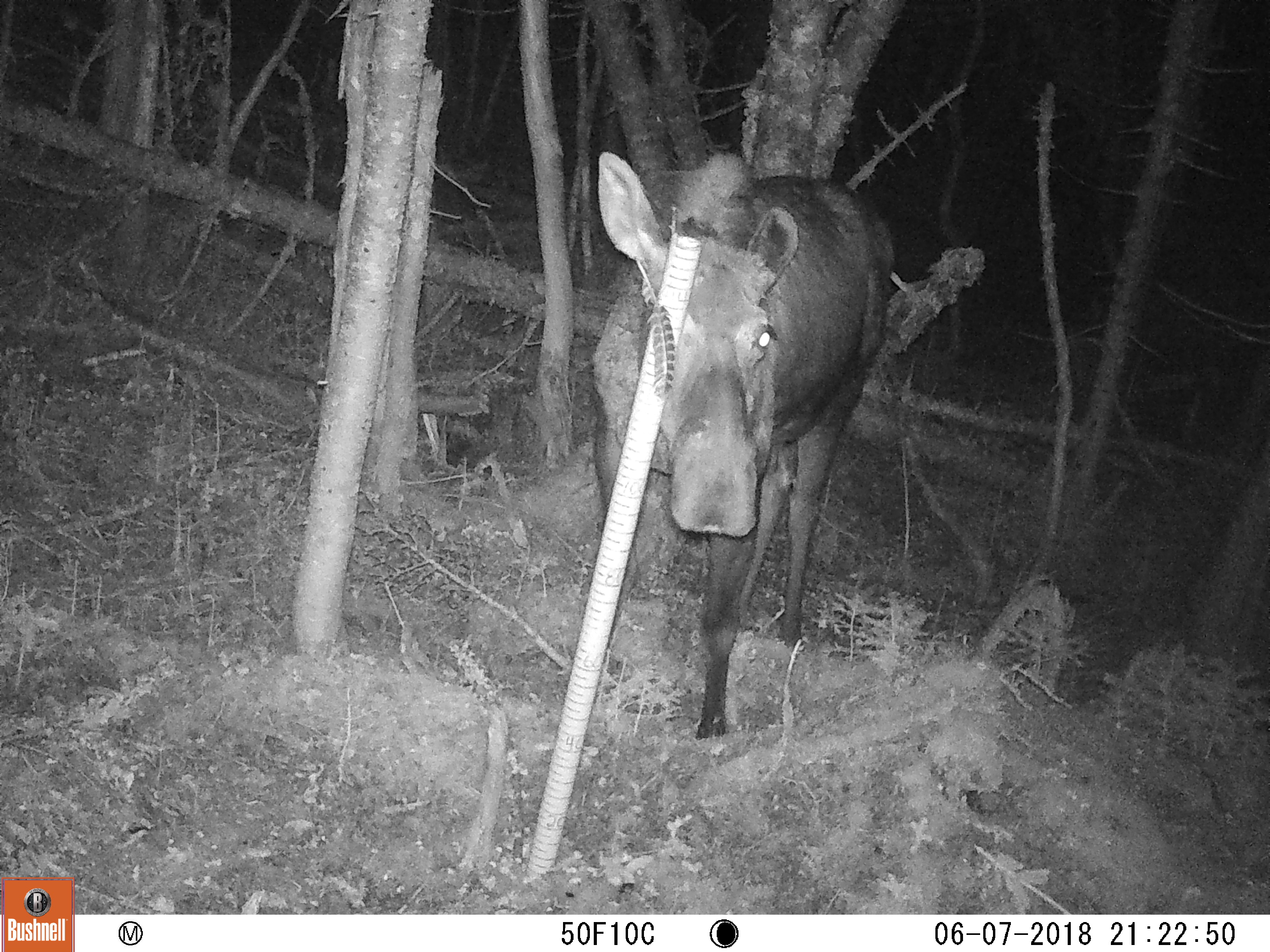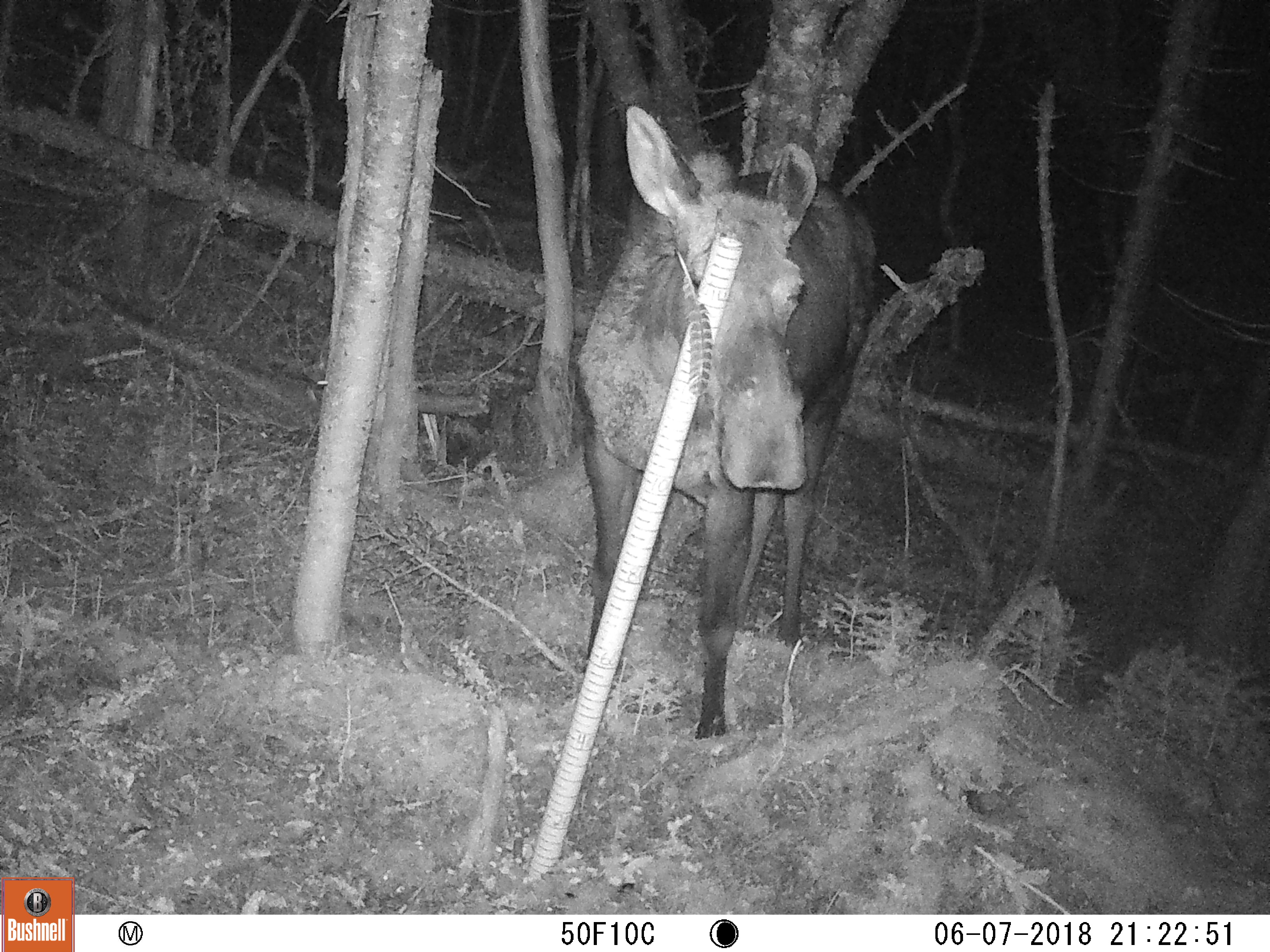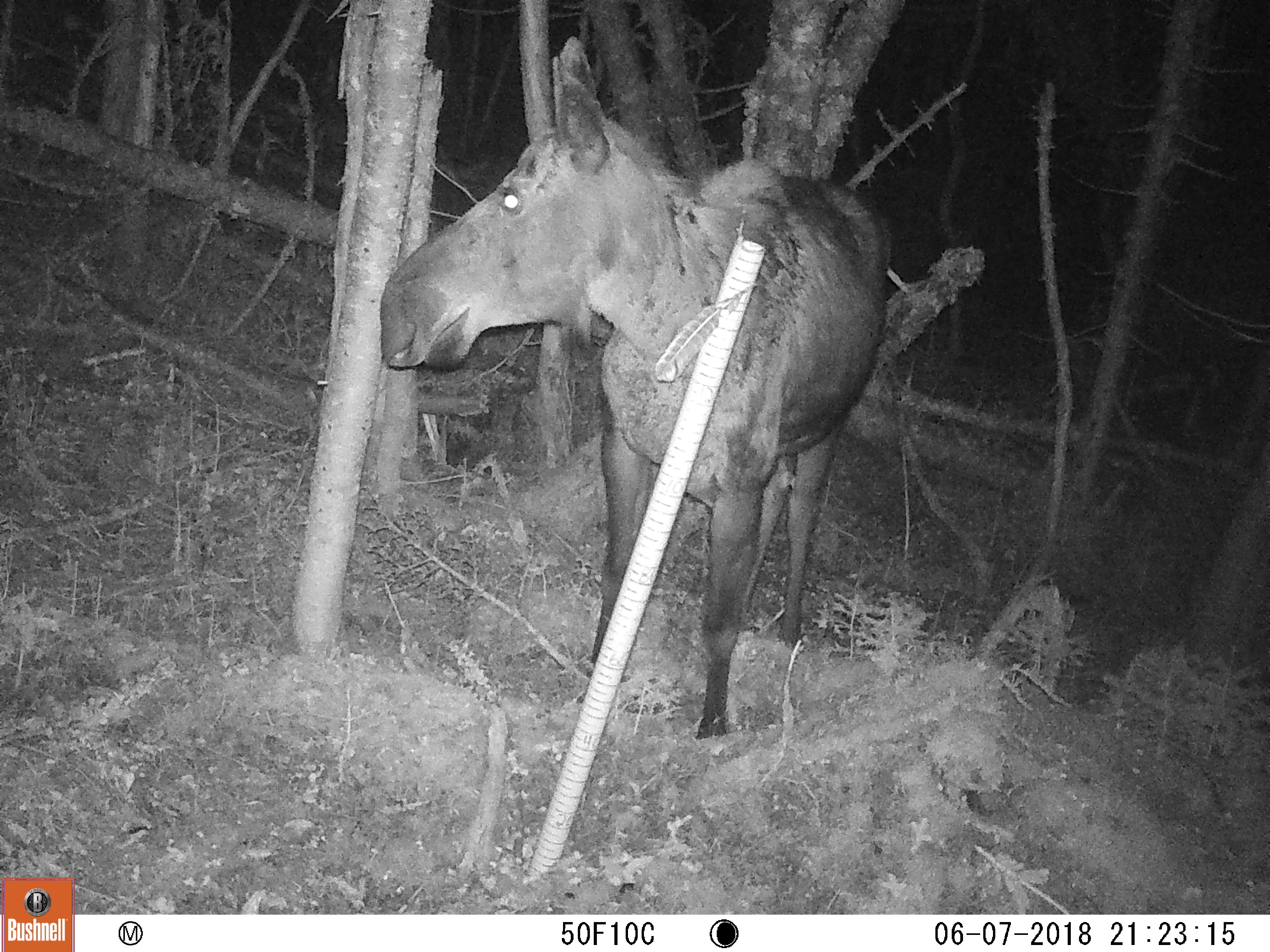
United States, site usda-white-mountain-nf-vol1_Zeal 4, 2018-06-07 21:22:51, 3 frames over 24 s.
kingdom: Animalia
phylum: Chordata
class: Mammalia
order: Artiodactyla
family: Cervidae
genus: Alces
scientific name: Alces alces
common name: moose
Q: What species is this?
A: Moose (Alces alces).